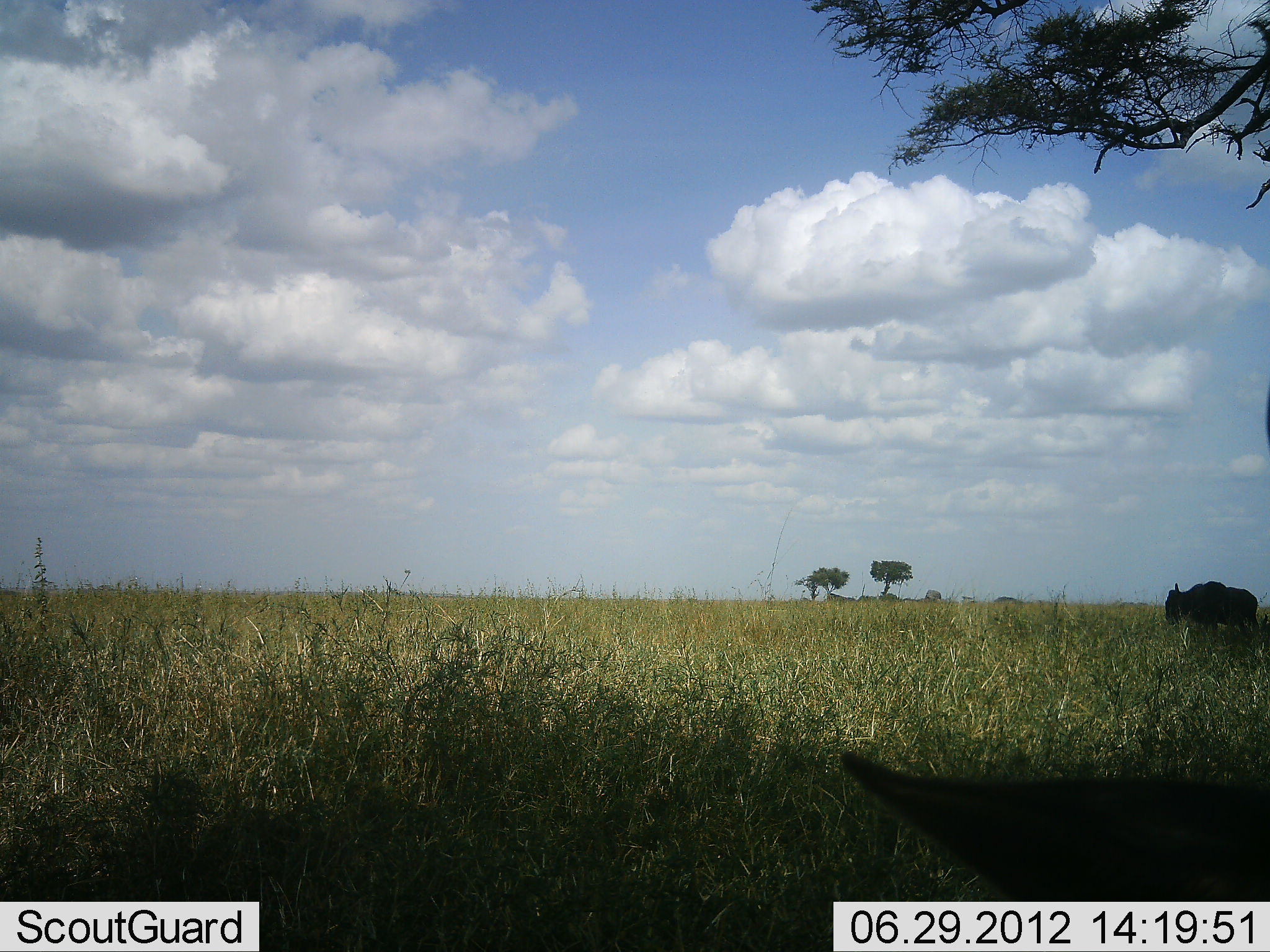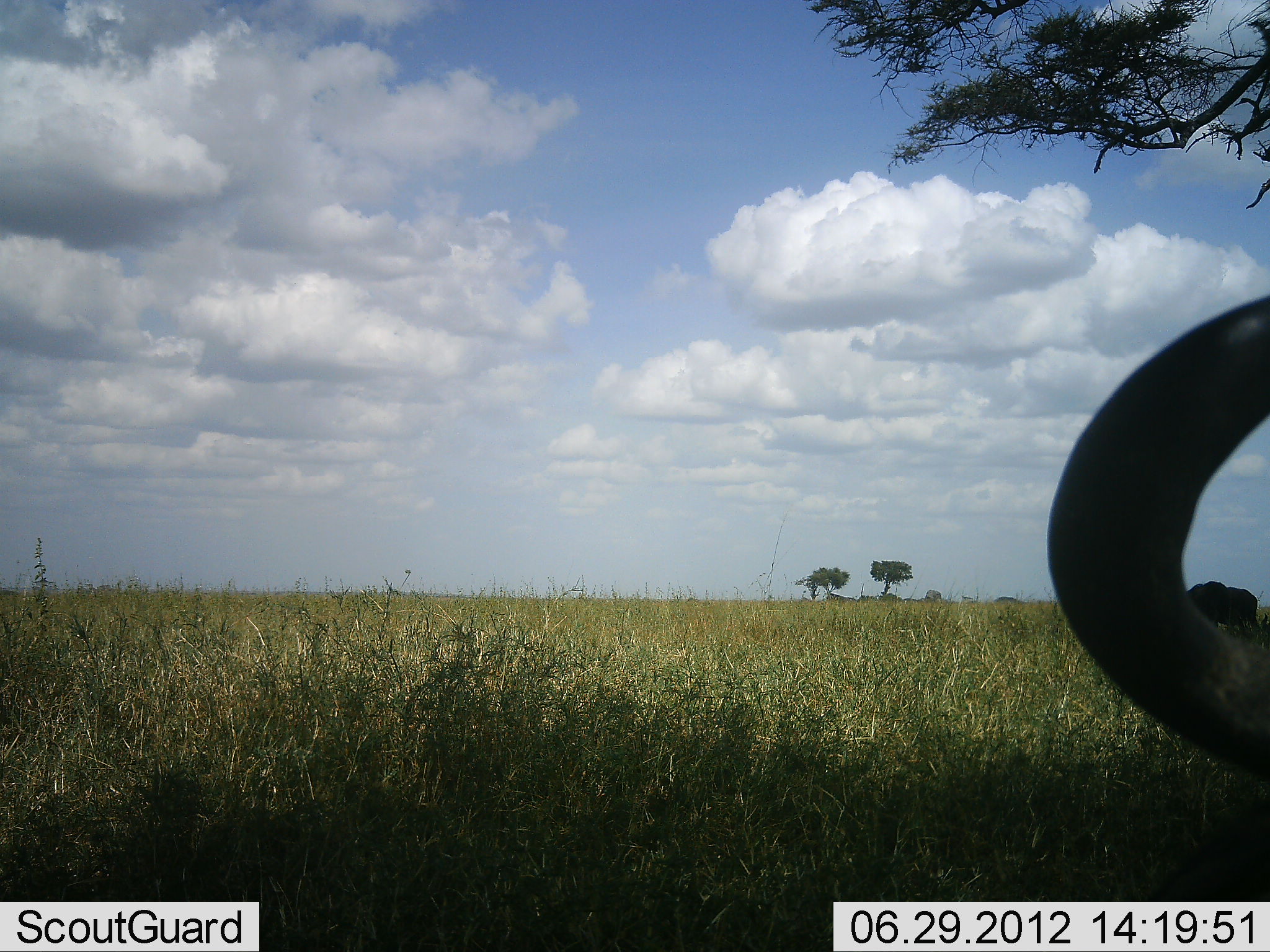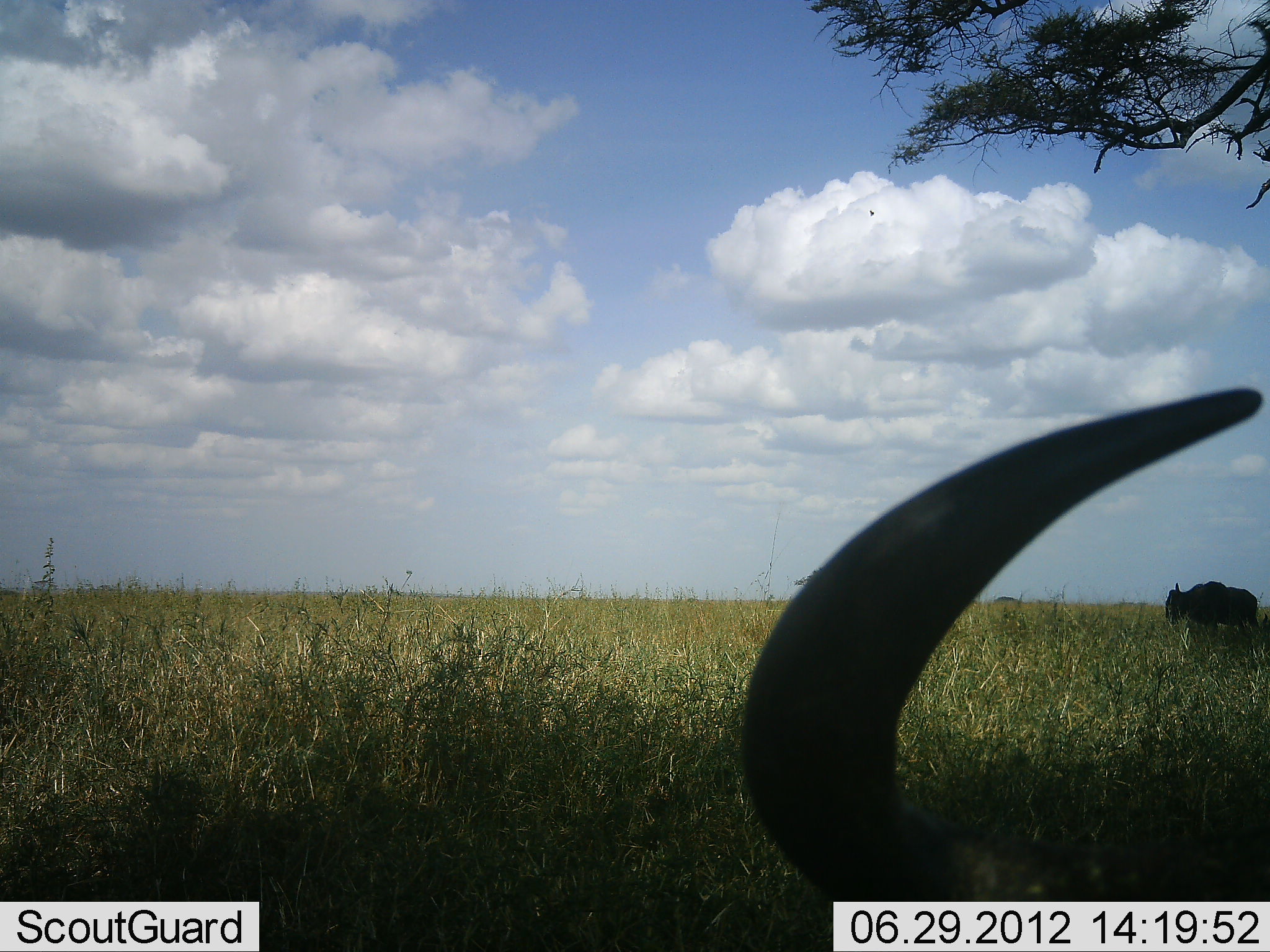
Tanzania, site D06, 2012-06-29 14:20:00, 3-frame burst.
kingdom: Animalia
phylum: Chordata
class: Mammalia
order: Artiodactyla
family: Bovidae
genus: Connochaetes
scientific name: Connochaetes taurinus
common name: blue wildebeest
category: wildebeest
Wildebeest (blue wildebeest) (Connochaetes taurinus), count 2. Behavior (volunteer vote fractions): standing 80%, resting 30%, moving 10%, interacting 0%. Young present (vote fraction): 0%. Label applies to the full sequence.